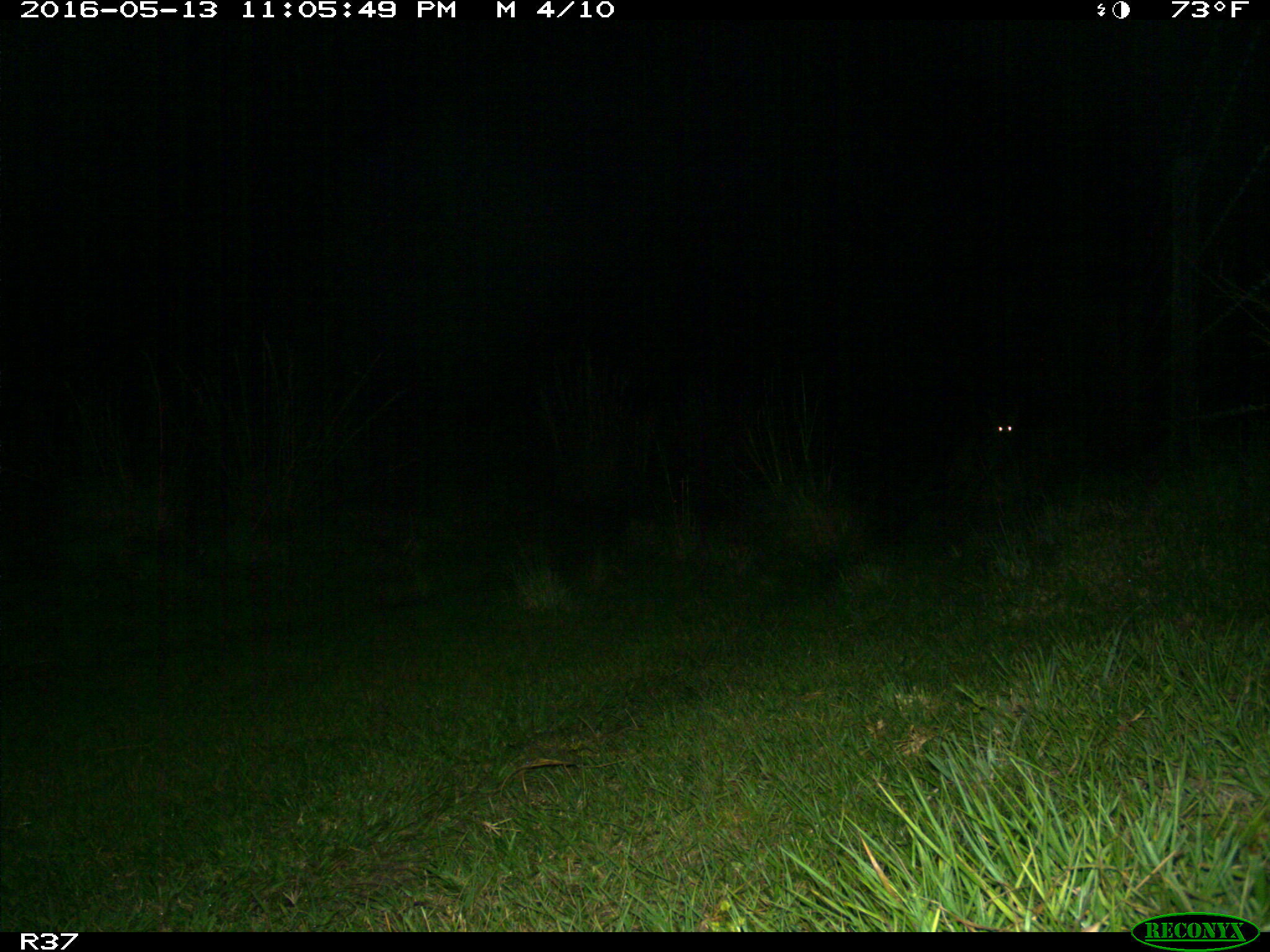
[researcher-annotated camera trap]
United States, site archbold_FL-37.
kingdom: Animalia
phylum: Chordata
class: Mammalia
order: Carnivora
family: Canidae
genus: Canis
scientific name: Canis latrans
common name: coyote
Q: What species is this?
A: Canis latrans (coyote).